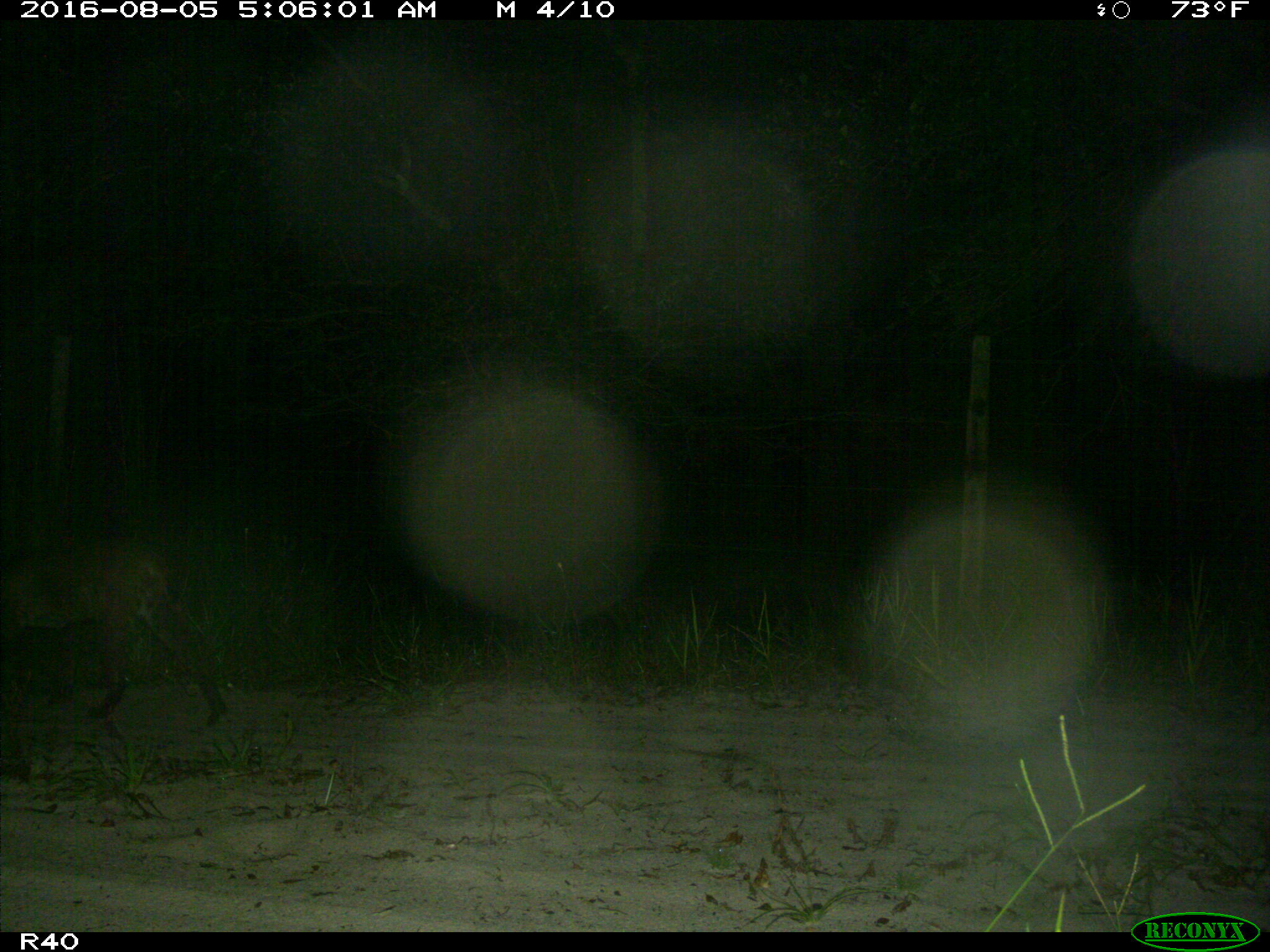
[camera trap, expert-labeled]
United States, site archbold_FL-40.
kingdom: Animalia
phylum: Chordata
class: Mammalia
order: Carnivora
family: Felidae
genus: Lynx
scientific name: Lynx rufus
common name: bobcat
Lynx rufus (bobcat).